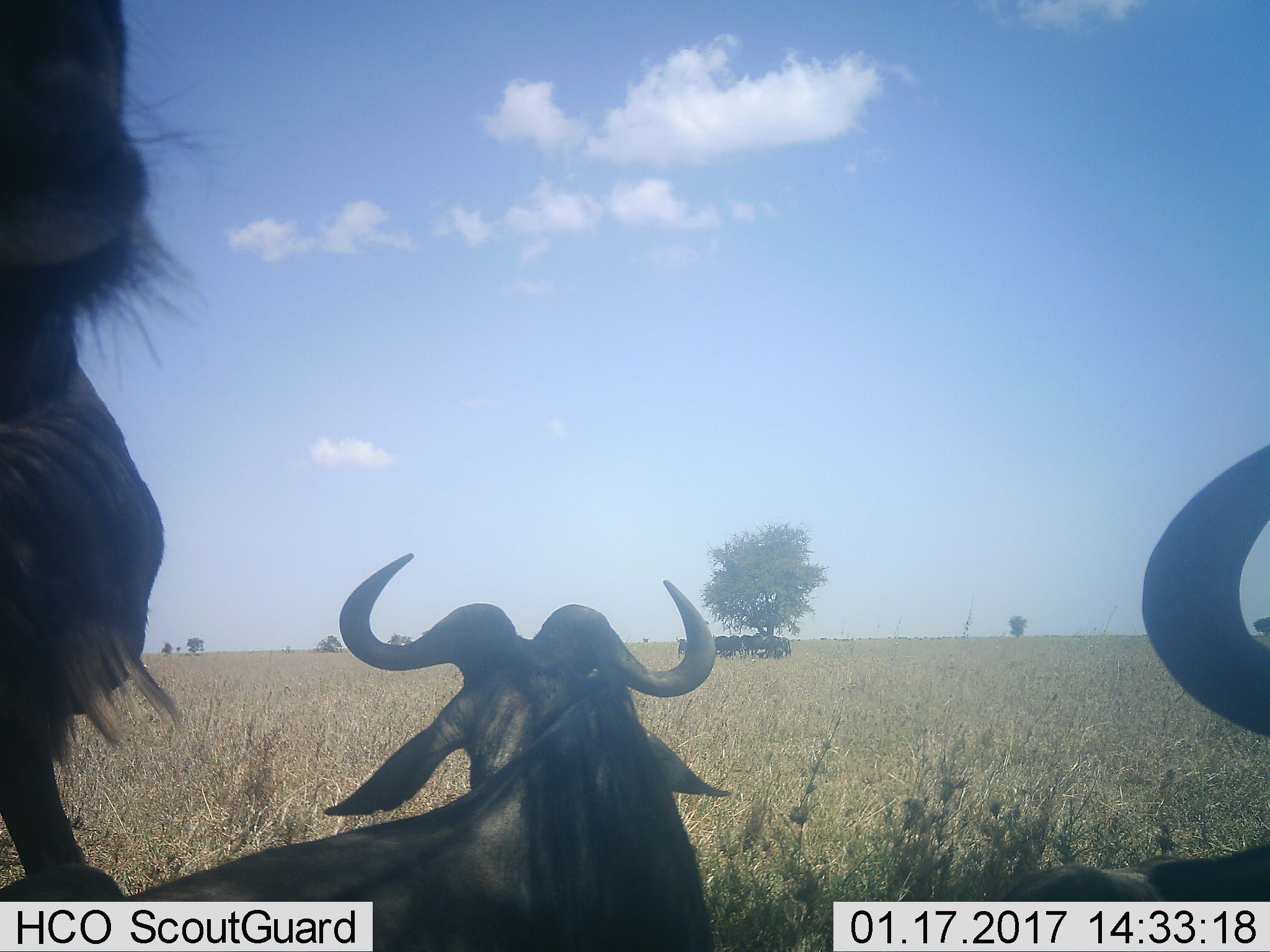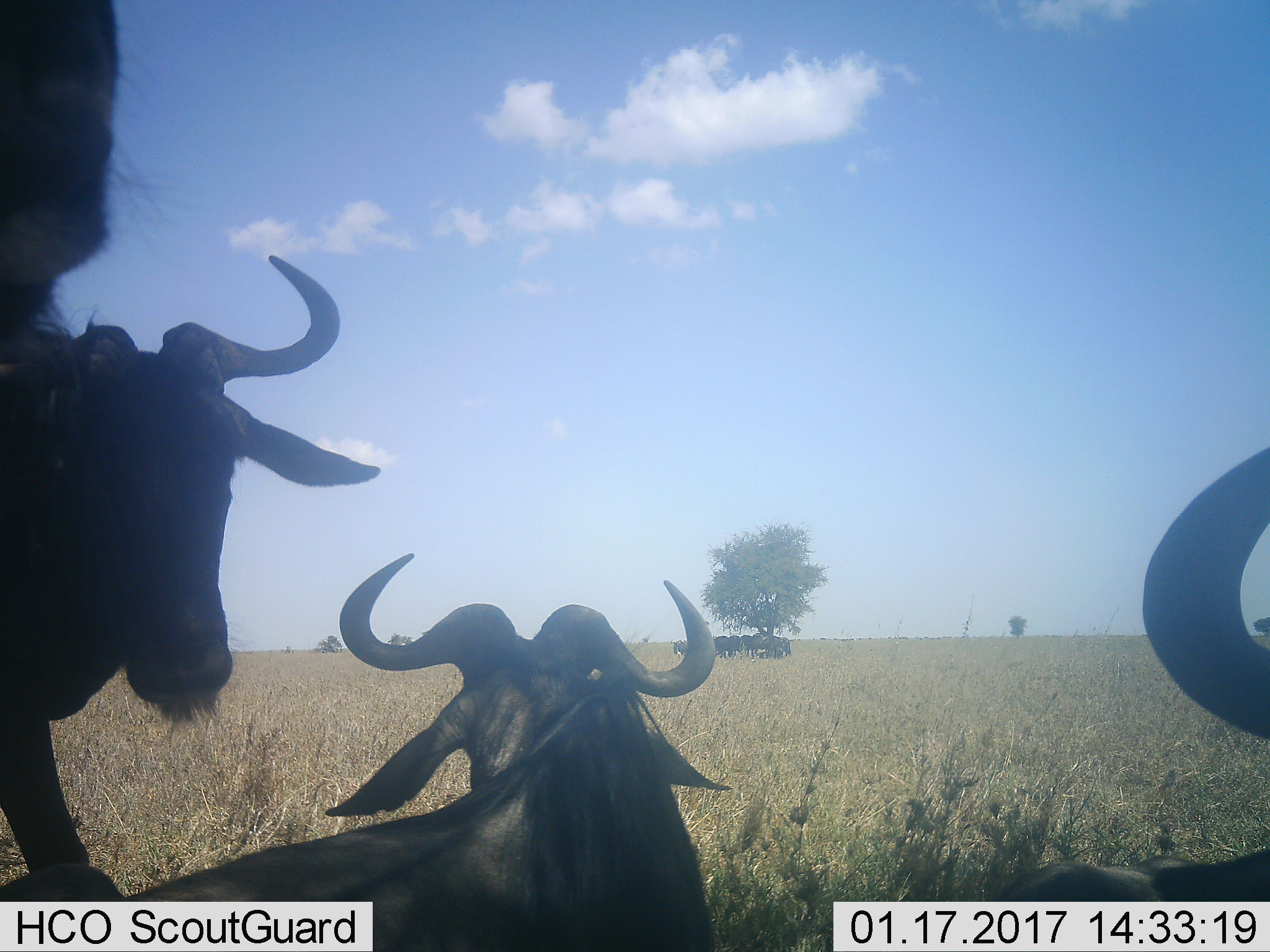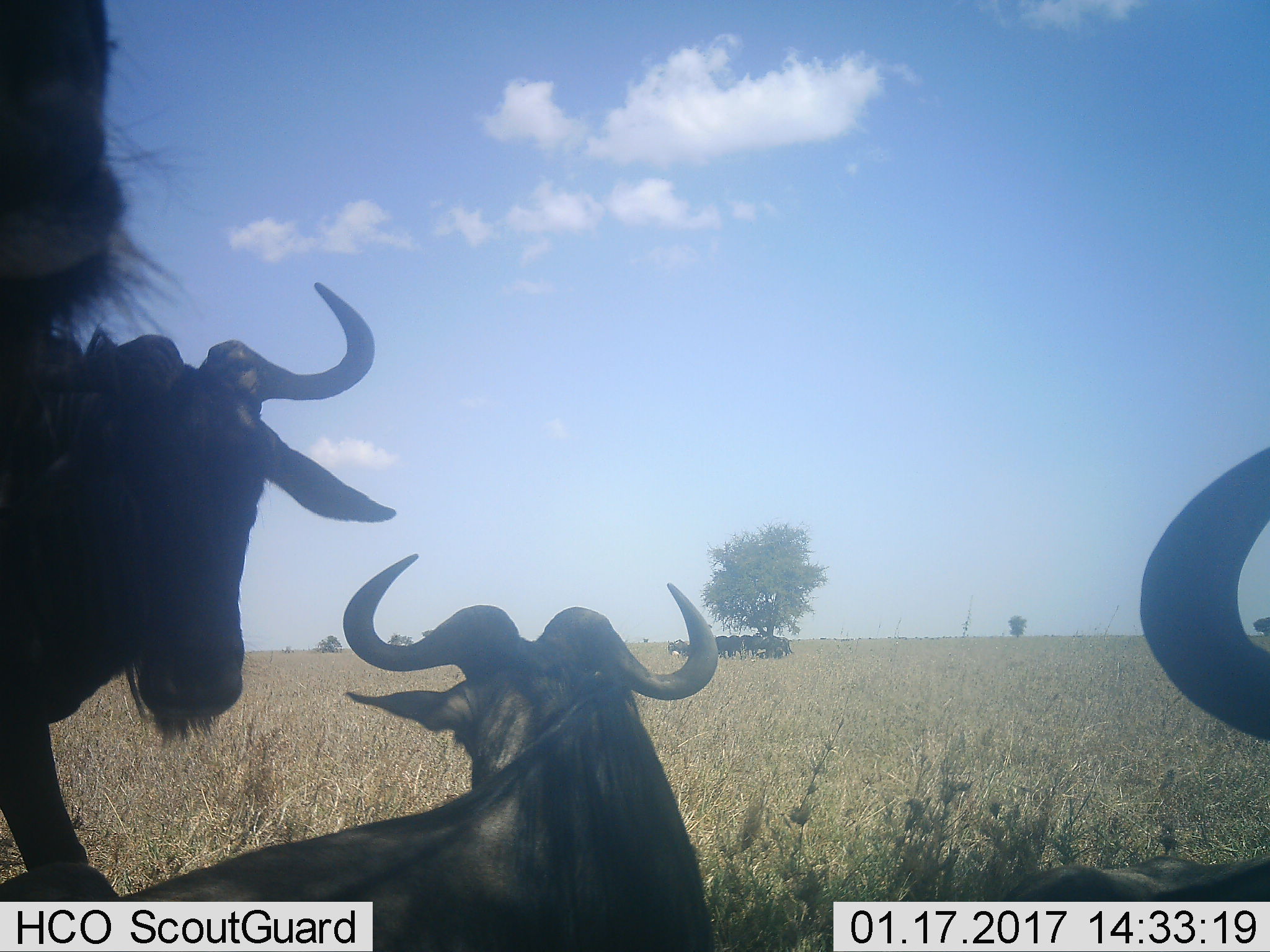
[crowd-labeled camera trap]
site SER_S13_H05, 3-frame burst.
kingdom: Animalia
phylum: Chordata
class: Mammalia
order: Artiodactyla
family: Bovidae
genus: Connochaetes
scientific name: Connochaetes taurinus taurinus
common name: blue wildebeest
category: wildebeestblue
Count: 4.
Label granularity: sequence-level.